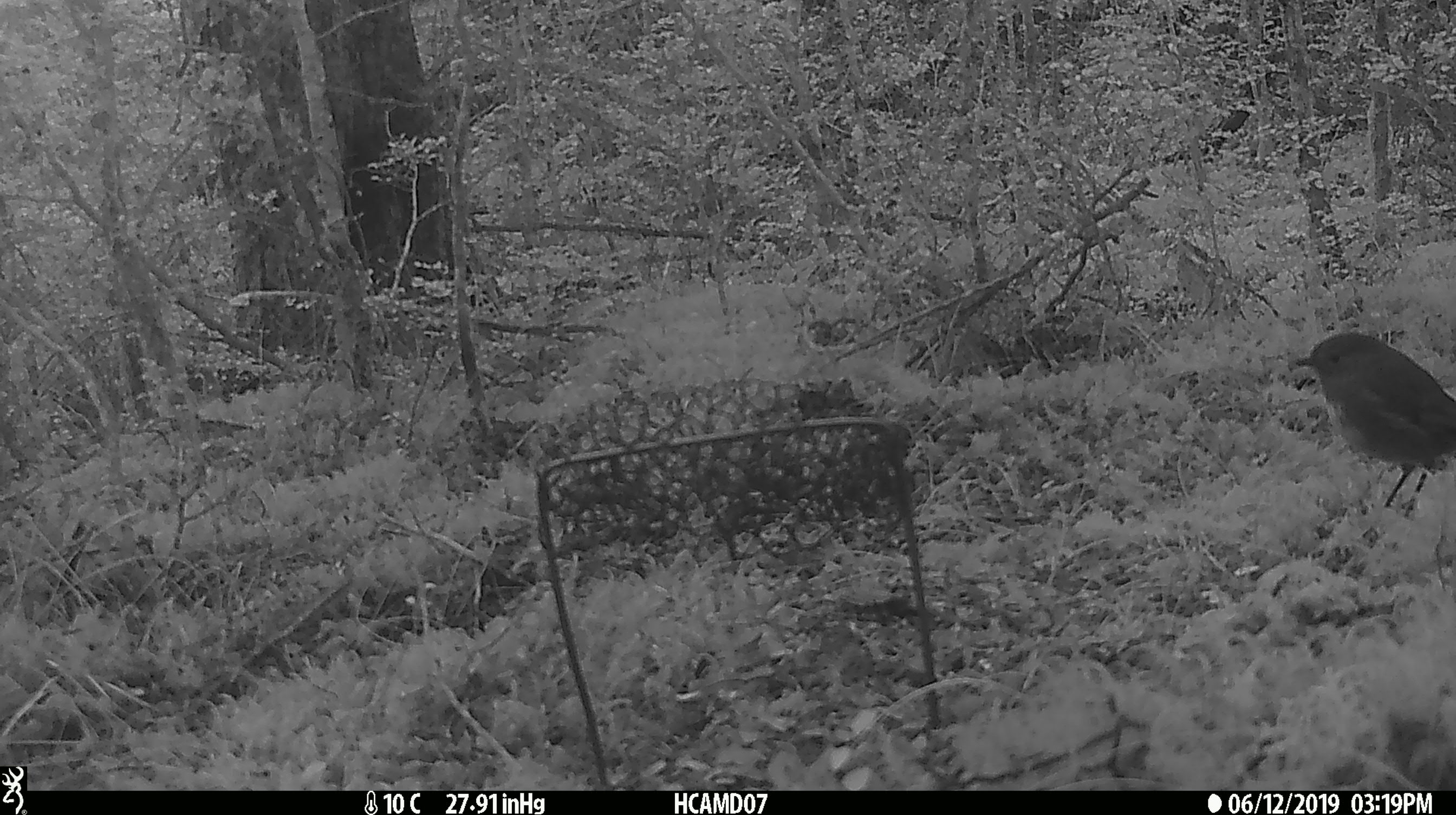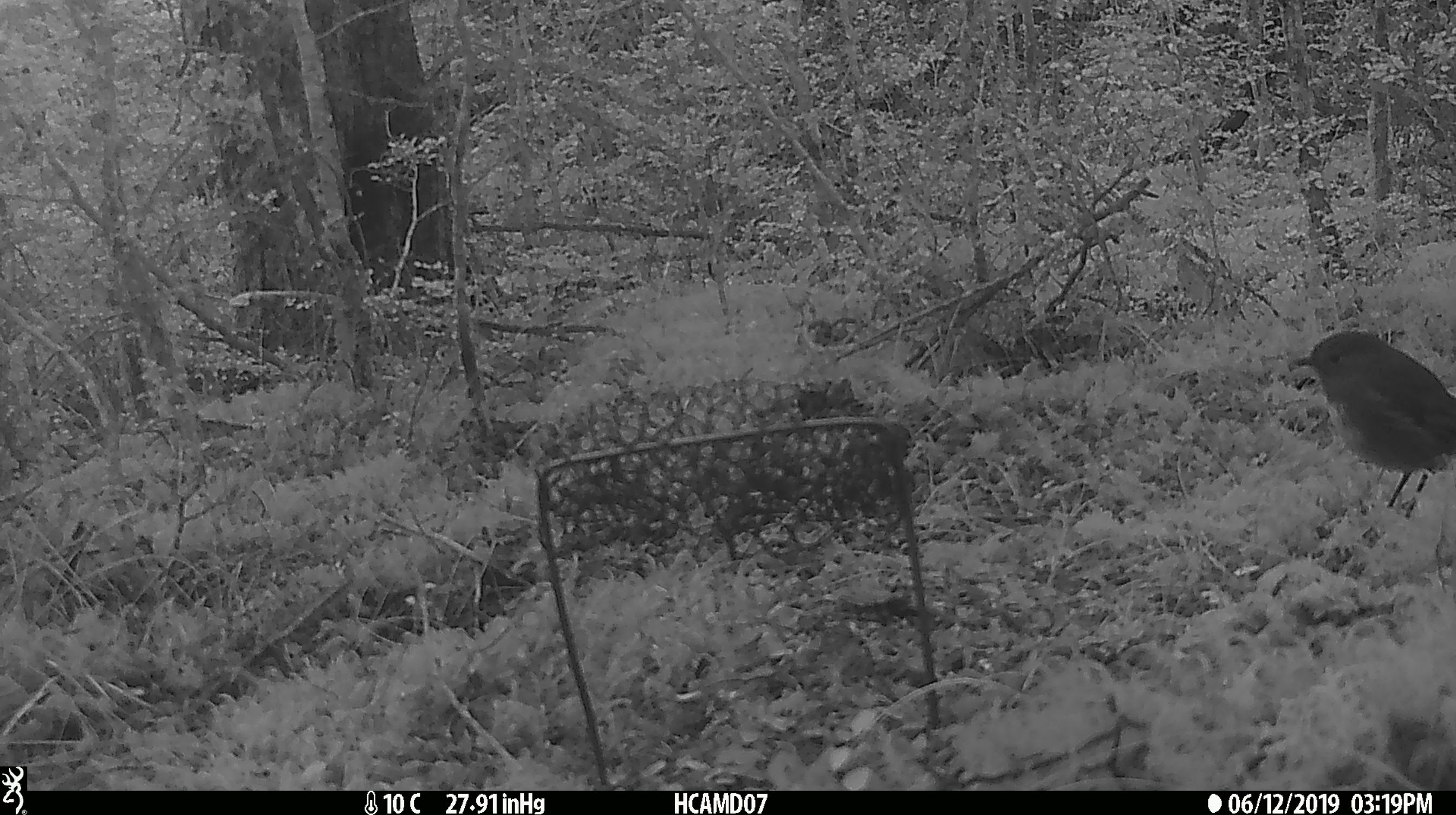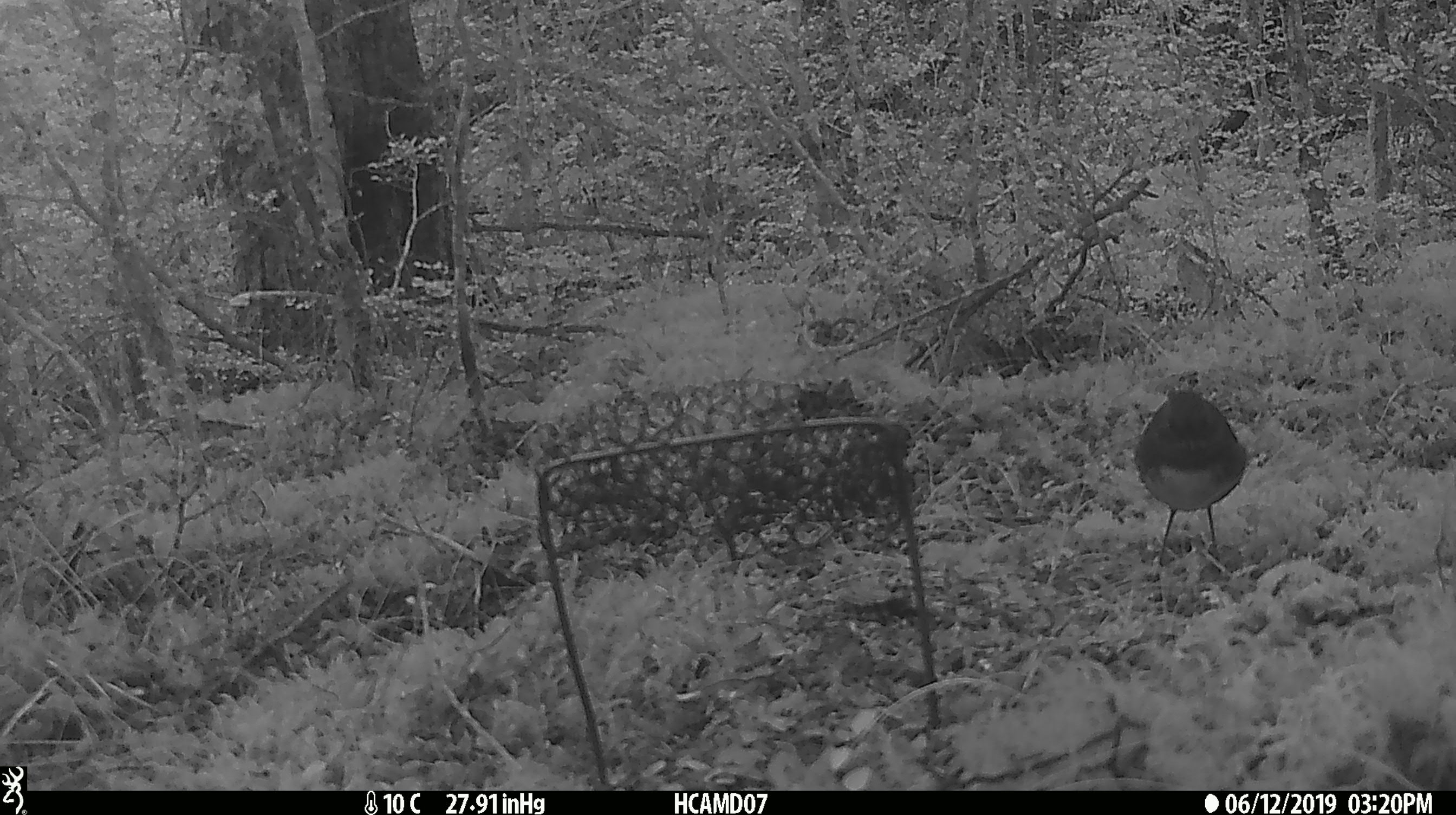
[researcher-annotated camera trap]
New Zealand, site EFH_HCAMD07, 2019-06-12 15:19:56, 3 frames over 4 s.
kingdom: Animalia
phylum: Chordata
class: Aves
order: Passeriformes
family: Petroicidae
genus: Petroica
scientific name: Petroica australis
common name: new zealand robin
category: robin